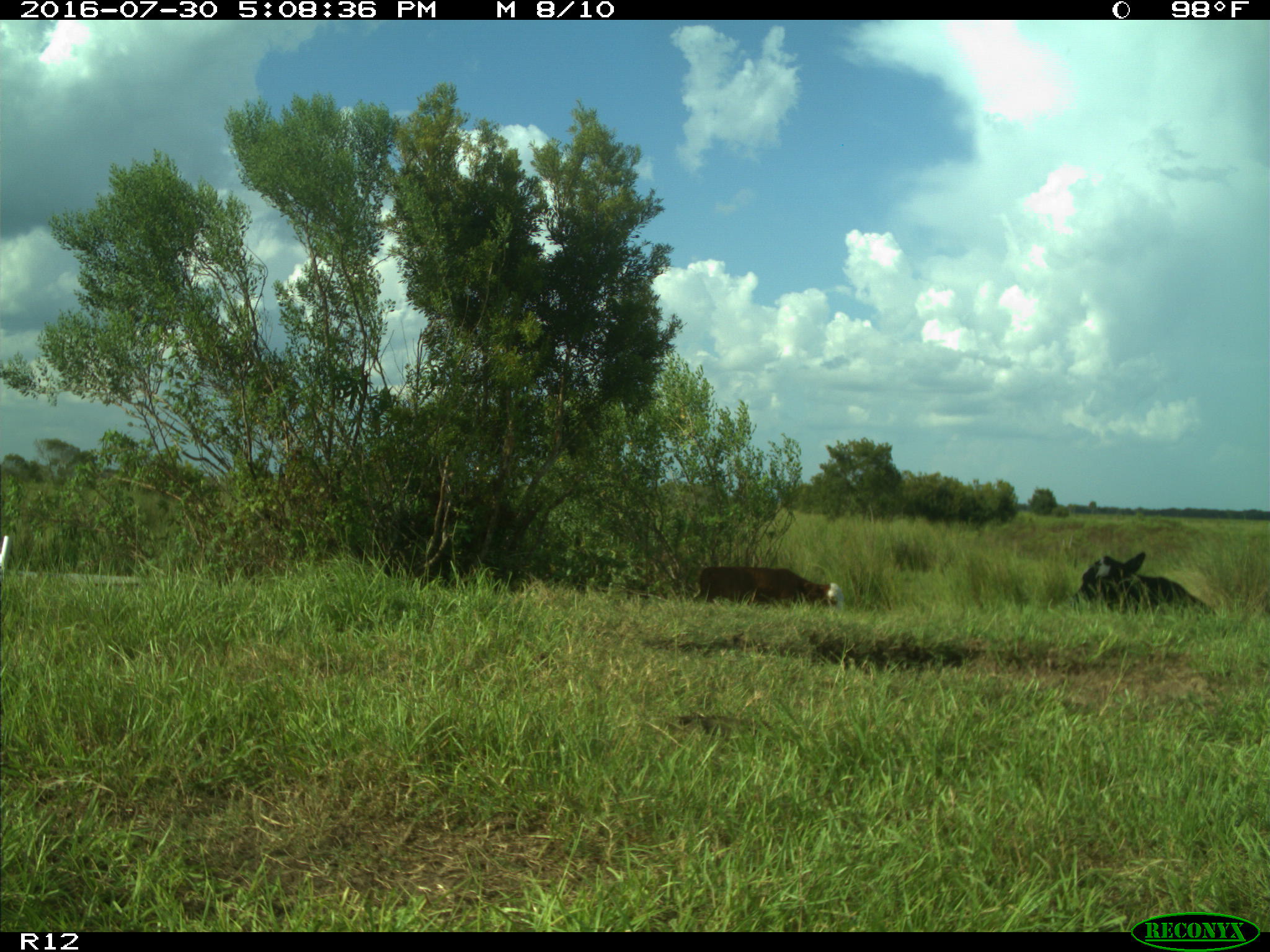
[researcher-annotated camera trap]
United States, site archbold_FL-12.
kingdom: Animalia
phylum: Chordata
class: Mammalia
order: Artiodactyla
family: Bovidae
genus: Bos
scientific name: Bos taurus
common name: domestic cow